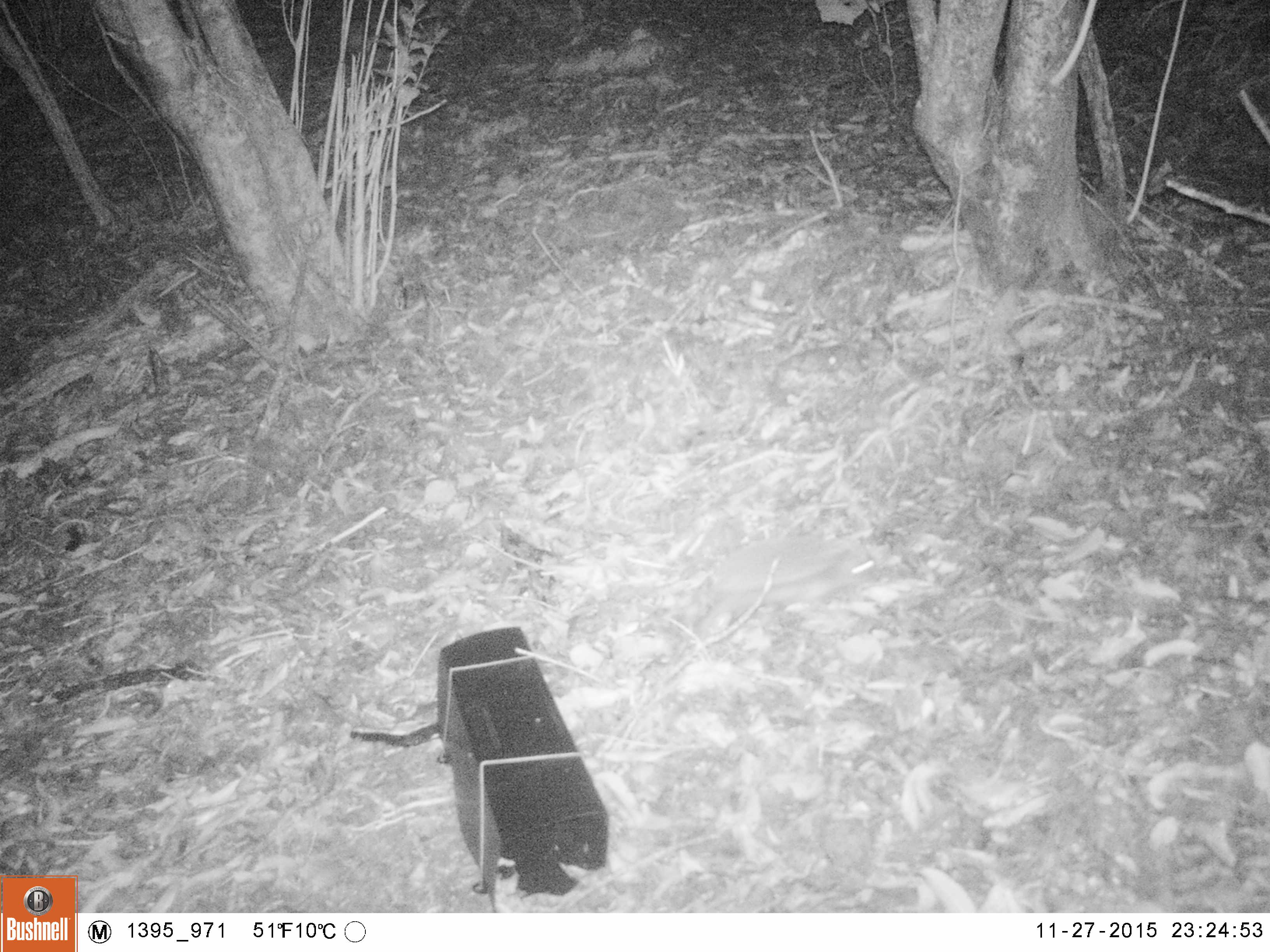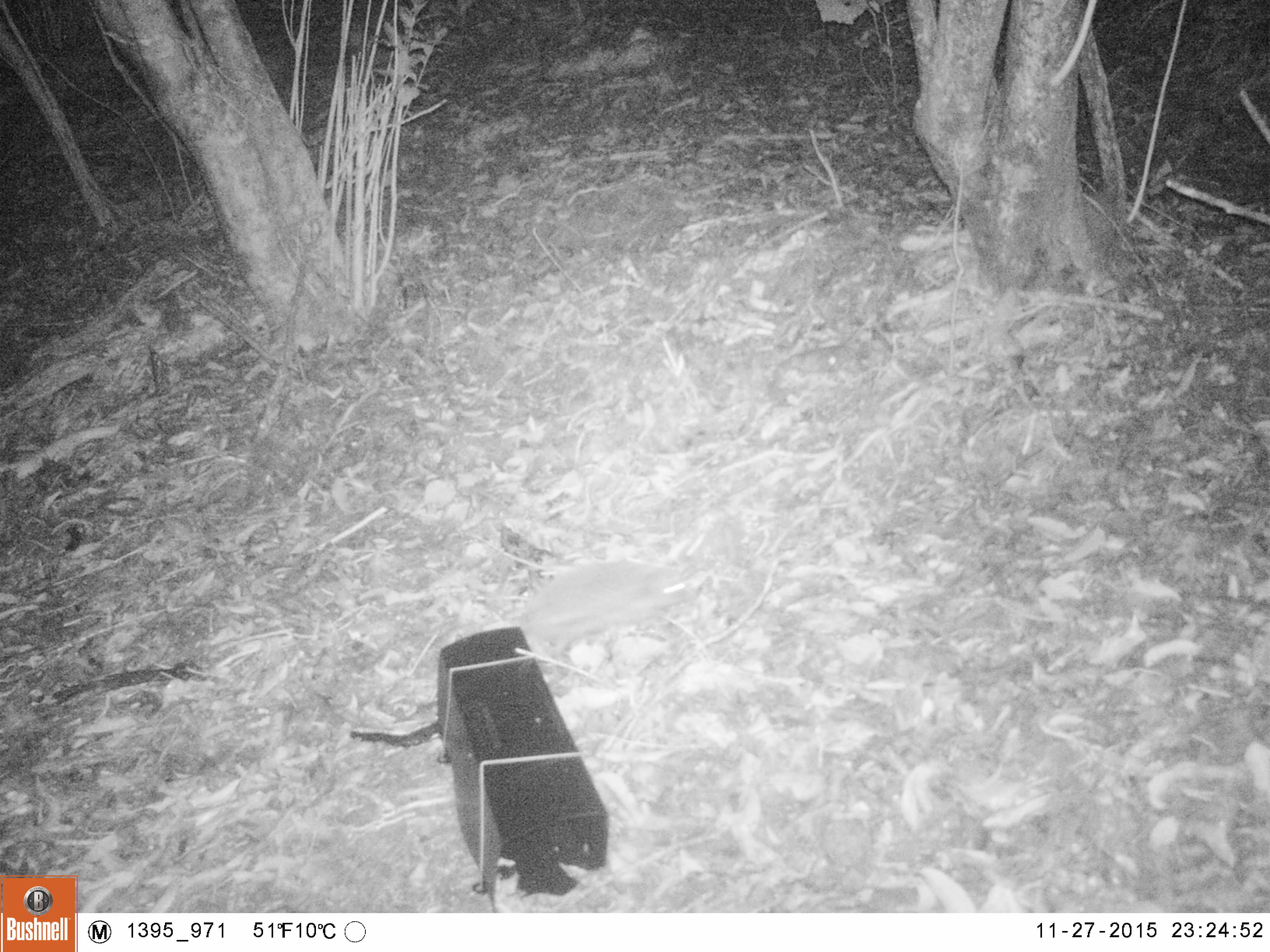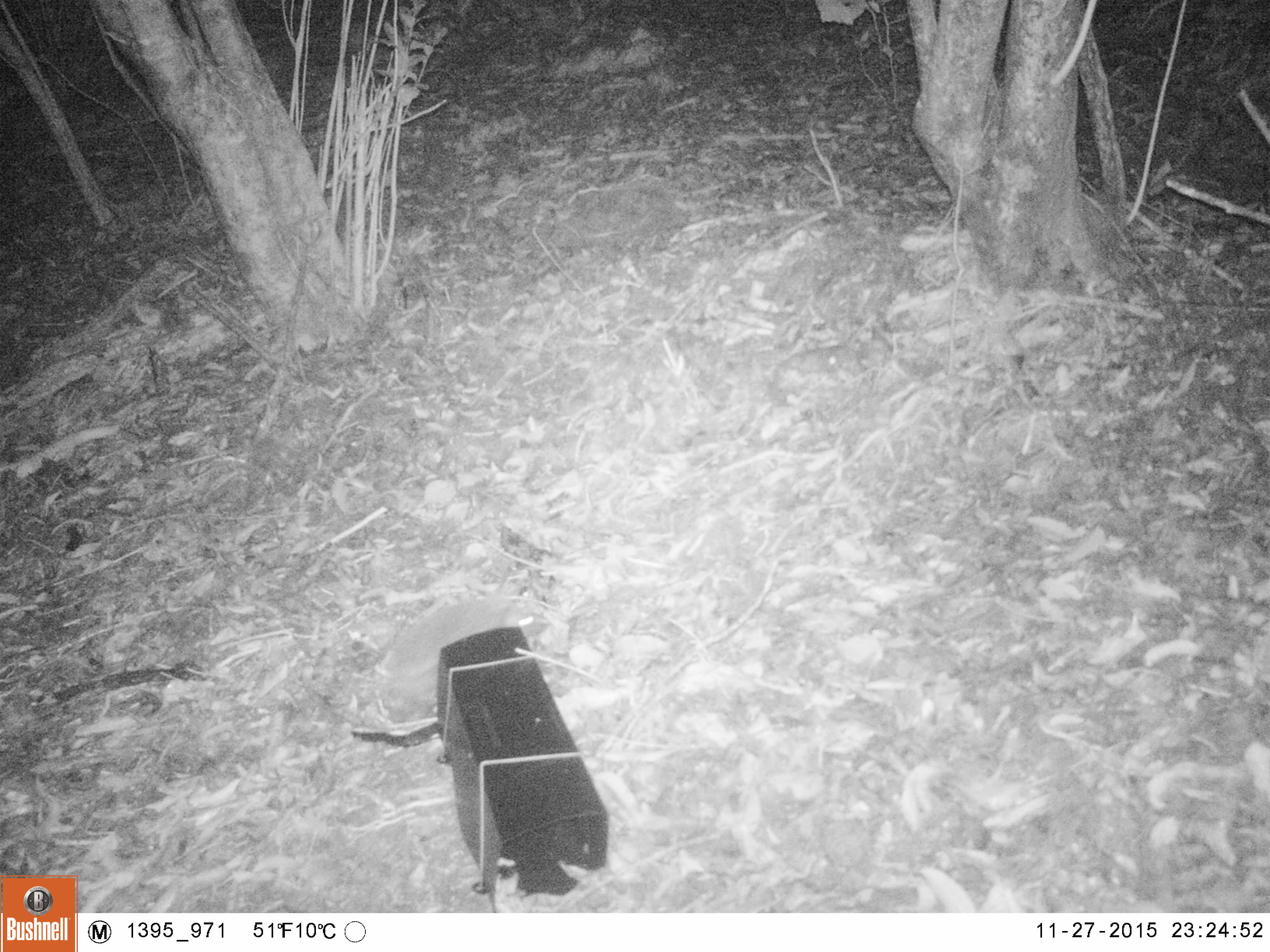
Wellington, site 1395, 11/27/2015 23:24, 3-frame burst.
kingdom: Animalia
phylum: Chordata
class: Mammalia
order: Eulipotyphla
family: Erinaceidae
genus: Erinaceus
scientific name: Erinaceus europaeus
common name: hedgehog